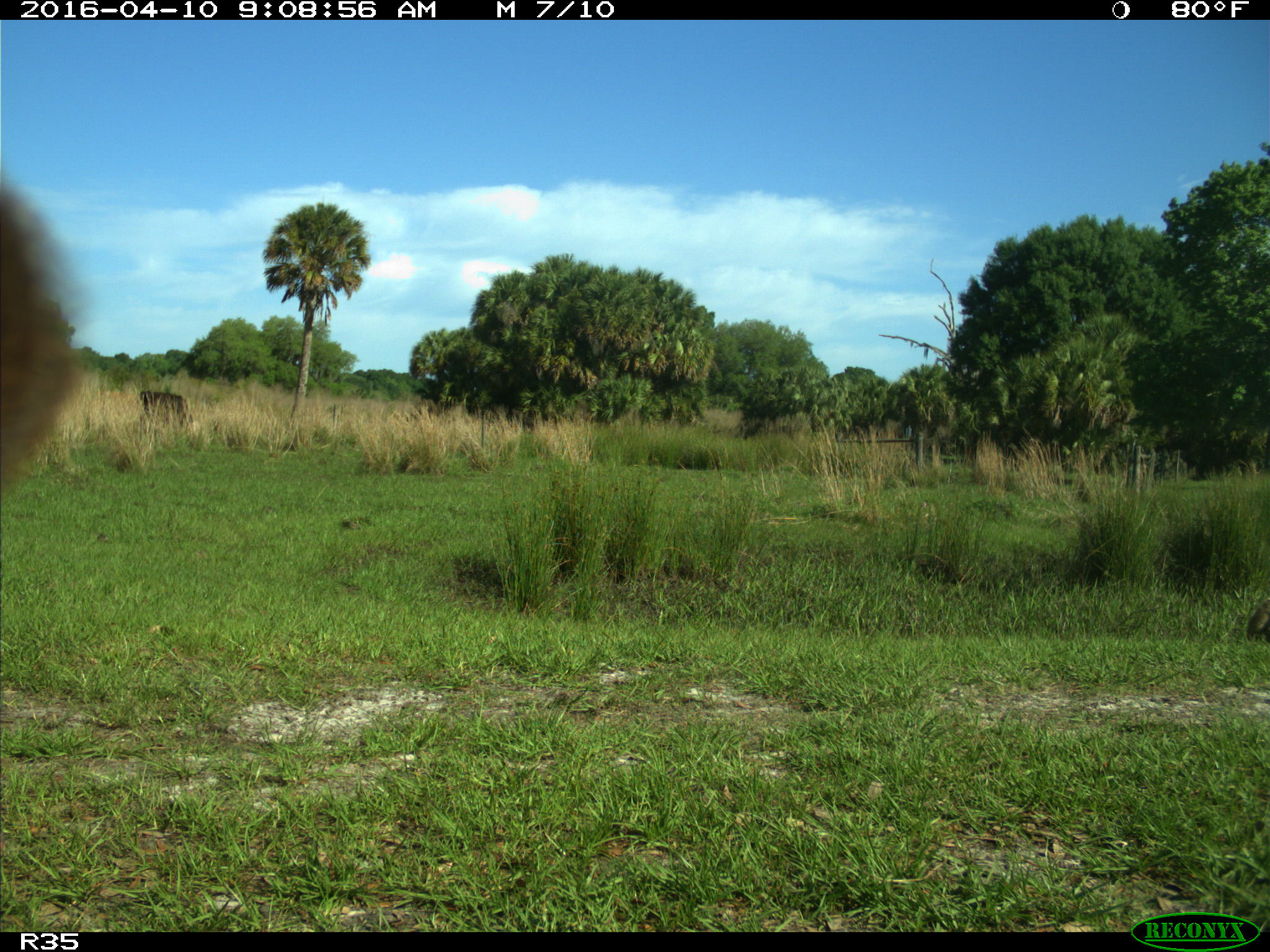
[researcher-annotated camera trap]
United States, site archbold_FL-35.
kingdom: Animalia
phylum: Chordata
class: Mammalia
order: Artiodactyla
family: Bovidae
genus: Bos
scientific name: Bos taurus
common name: domestic cow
Bos taurus (domestic cow).